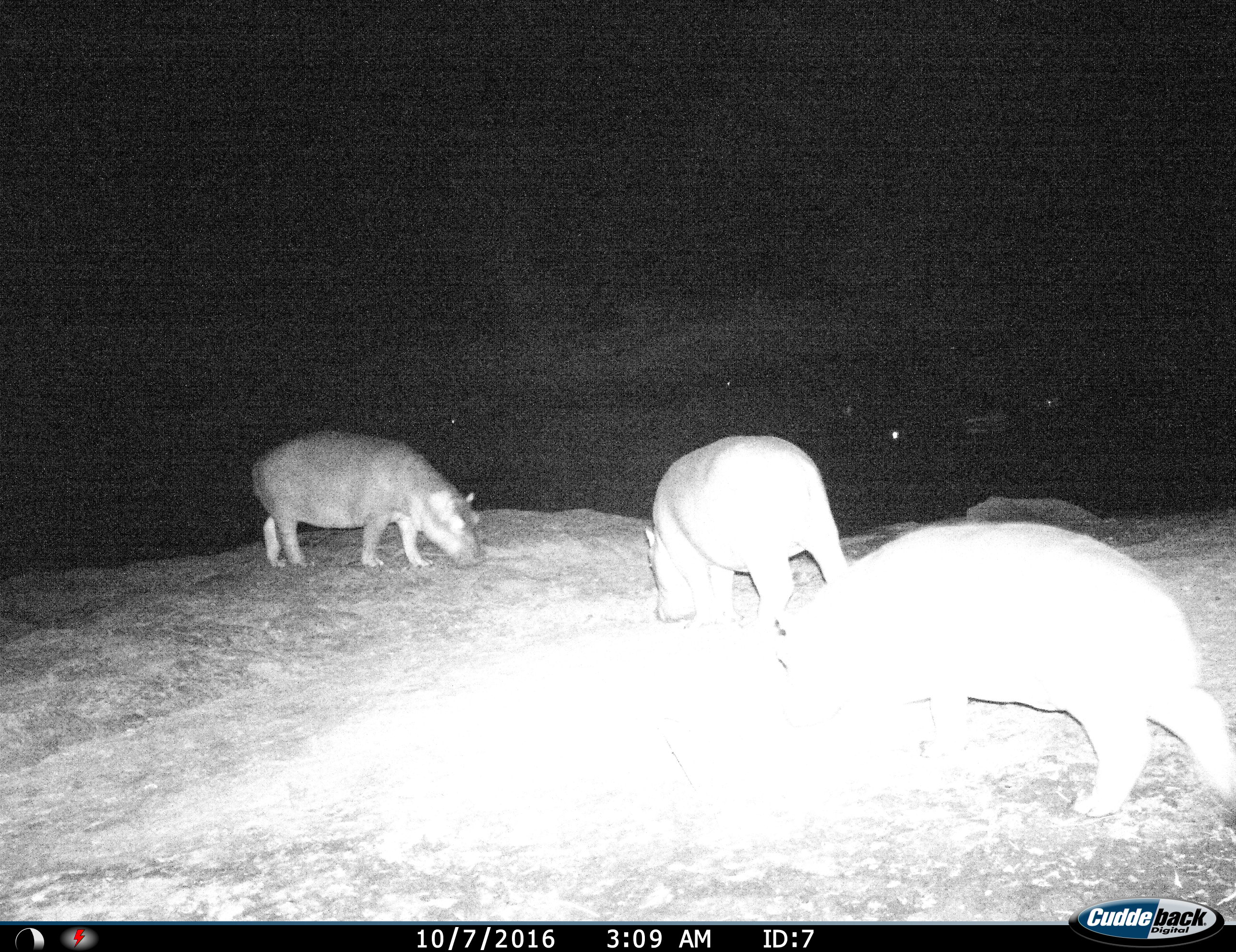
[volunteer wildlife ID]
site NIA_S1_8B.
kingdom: Animalia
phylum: Chordata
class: Mammalia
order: Artiodactyla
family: Hippopotamidae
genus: Hippopotamus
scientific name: Hippopotamus amphibius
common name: hippopotamus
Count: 3.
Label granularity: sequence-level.